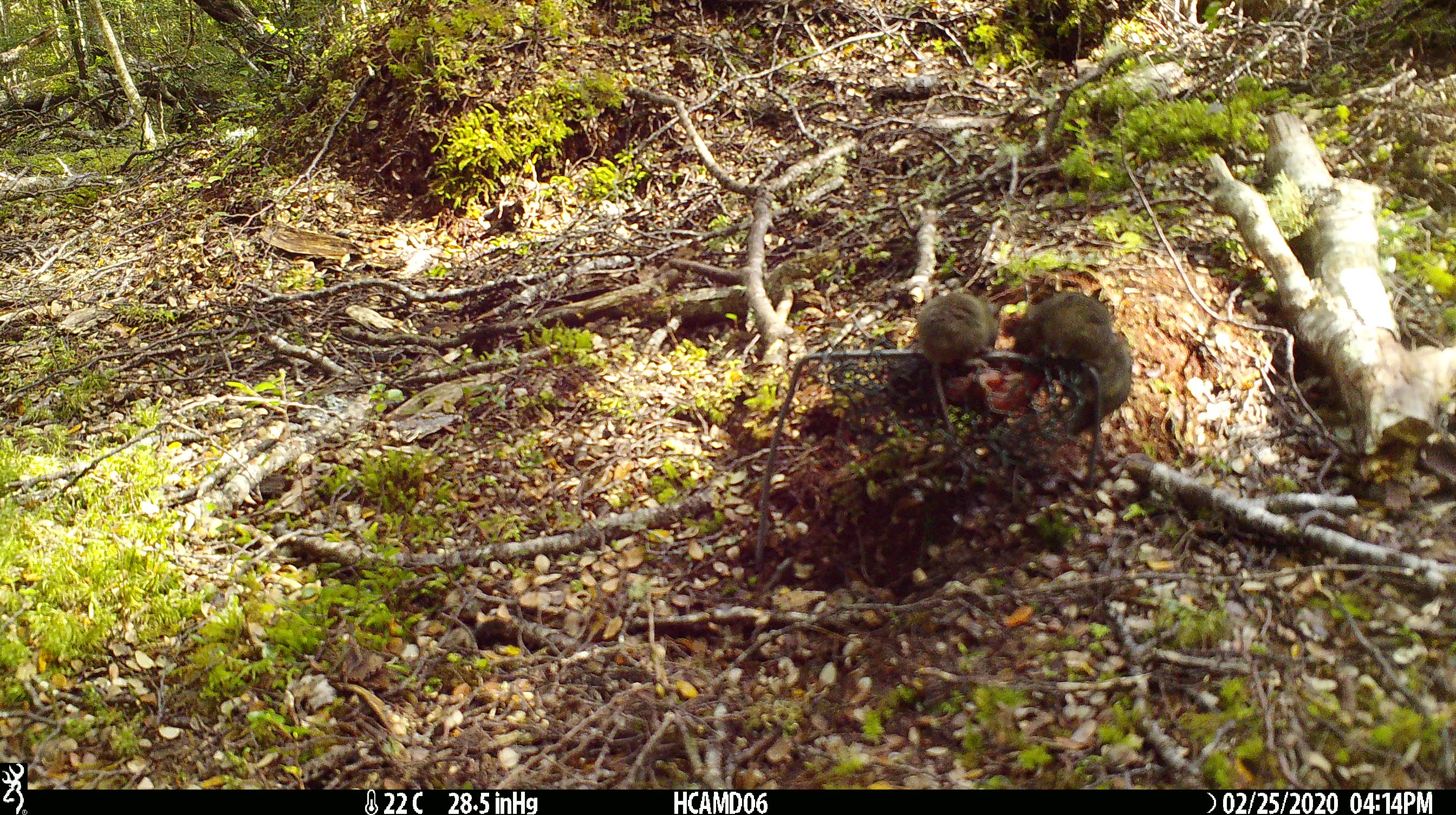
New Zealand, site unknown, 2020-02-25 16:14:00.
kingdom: Animalia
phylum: Chordata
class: Mammalia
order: Rodentia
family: Muridae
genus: Mus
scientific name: Mus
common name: mouse